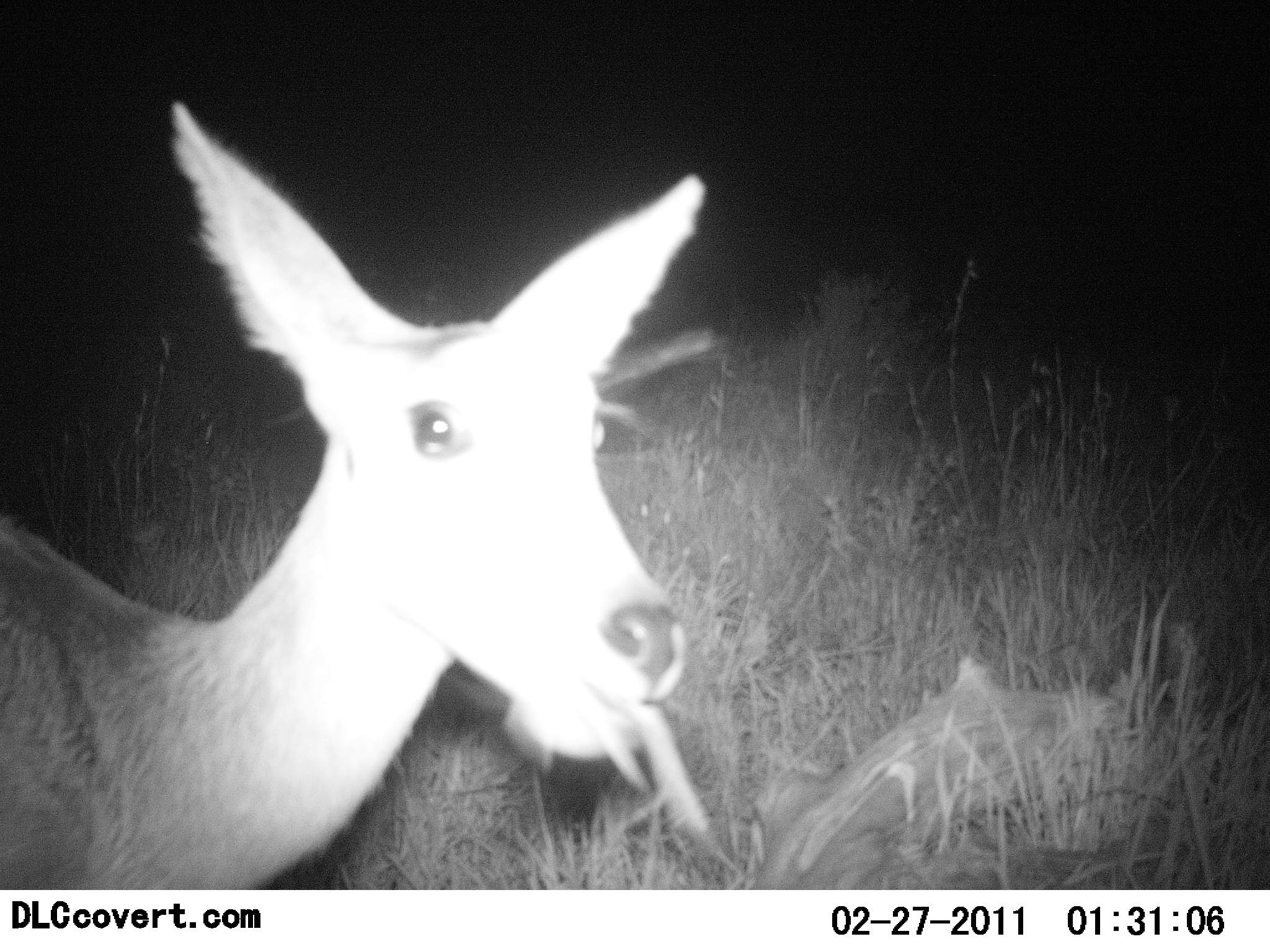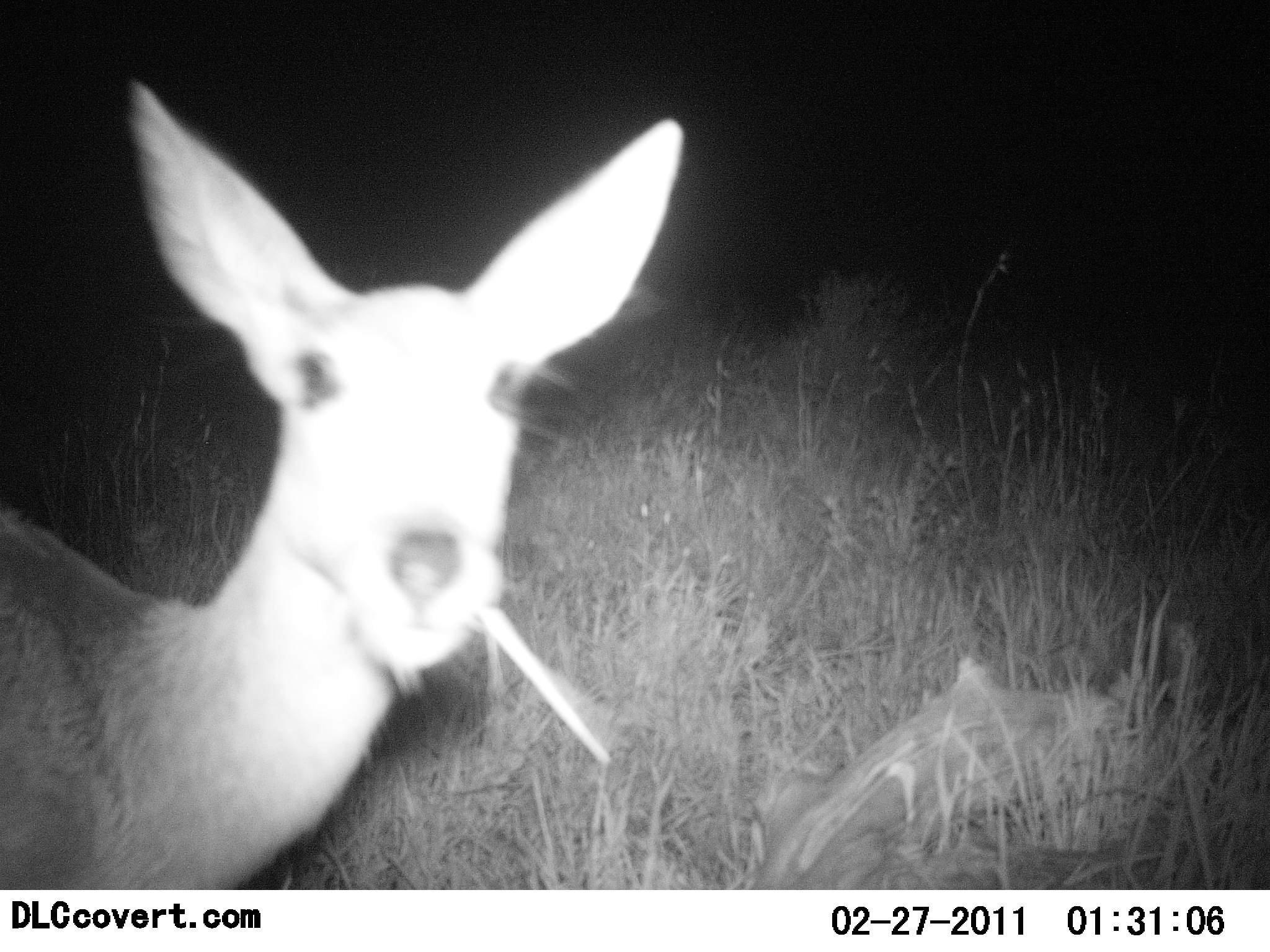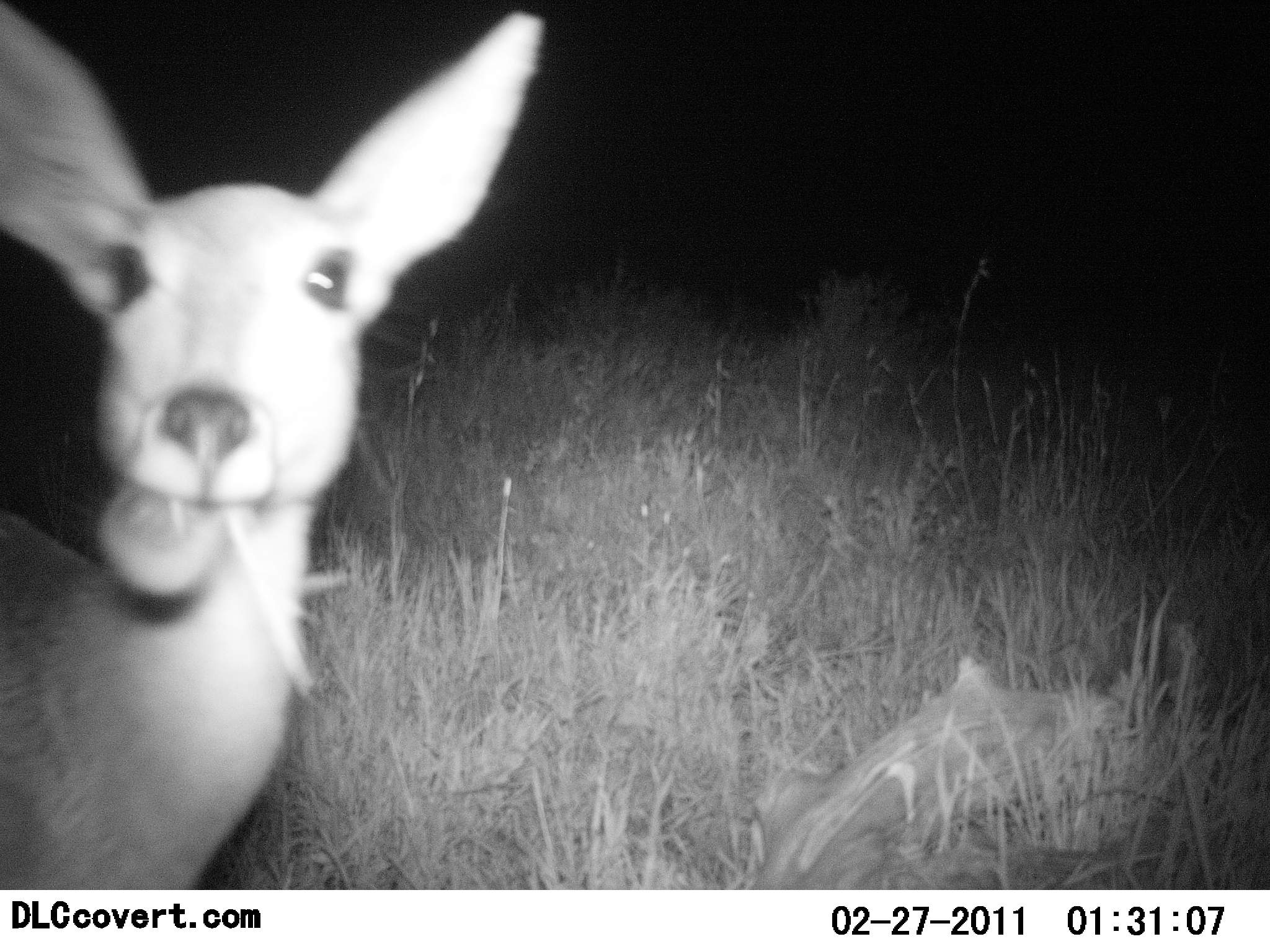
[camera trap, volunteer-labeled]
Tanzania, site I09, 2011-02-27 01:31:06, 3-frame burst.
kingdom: Animalia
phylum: Chordata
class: Mammalia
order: Artiodactyla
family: Bovidae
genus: Redunca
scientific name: Redunca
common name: reedbuck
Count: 1.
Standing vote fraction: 27%.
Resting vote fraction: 0%.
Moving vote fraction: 0%.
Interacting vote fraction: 0%.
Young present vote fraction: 0%.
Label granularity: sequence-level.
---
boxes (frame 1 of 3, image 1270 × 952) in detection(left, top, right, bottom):
animal: detection(0, 94, 707, 889)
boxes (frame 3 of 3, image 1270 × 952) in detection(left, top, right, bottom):
animal: detection(0, 0, 549, 888)